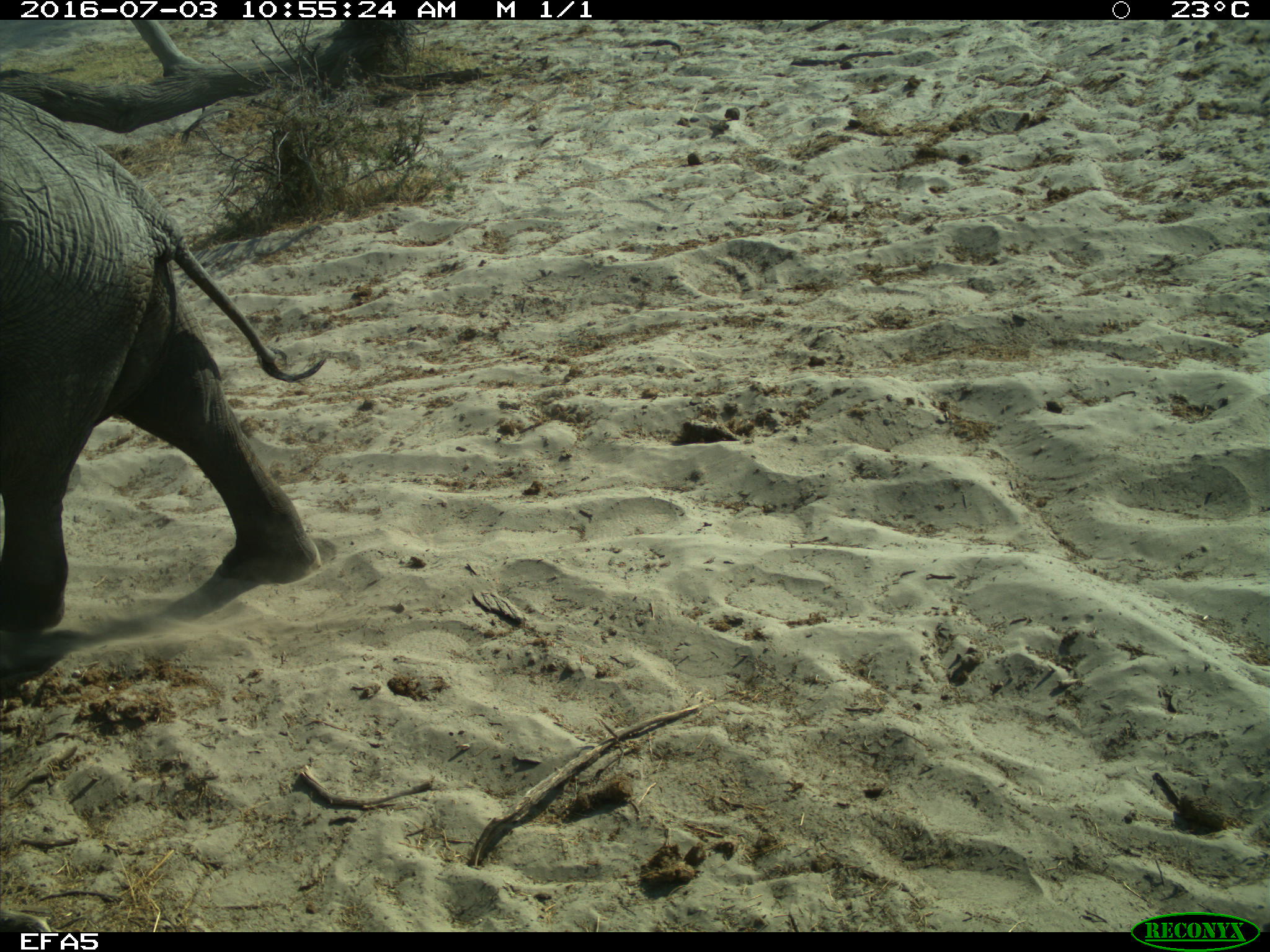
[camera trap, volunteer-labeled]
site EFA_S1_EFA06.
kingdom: Animalia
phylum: Chordata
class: Mammalia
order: Proboscidea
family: Elephantidae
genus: Loxodonta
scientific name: Loxodonta africana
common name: african bush elephant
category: elephant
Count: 1.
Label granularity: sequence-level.